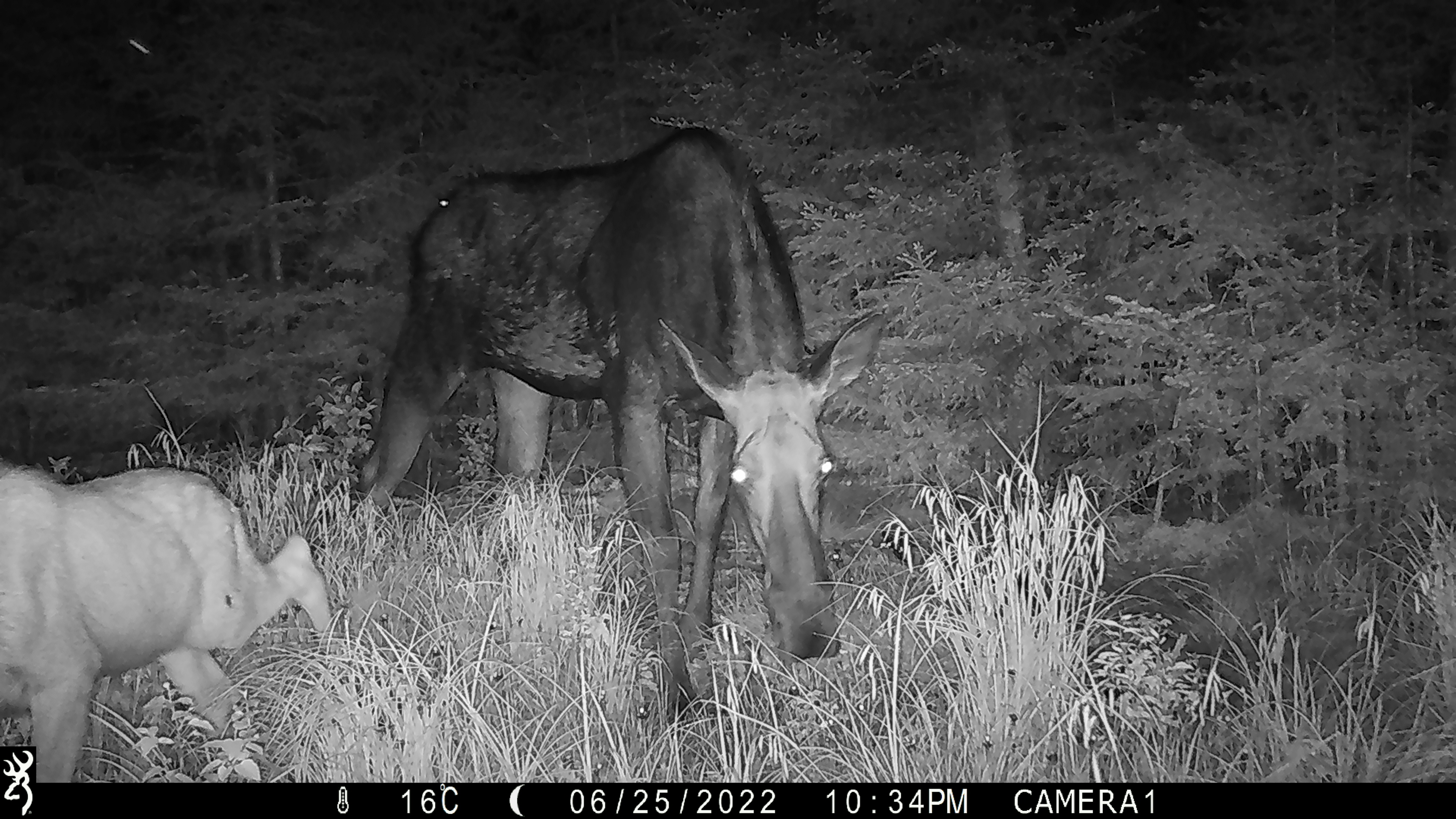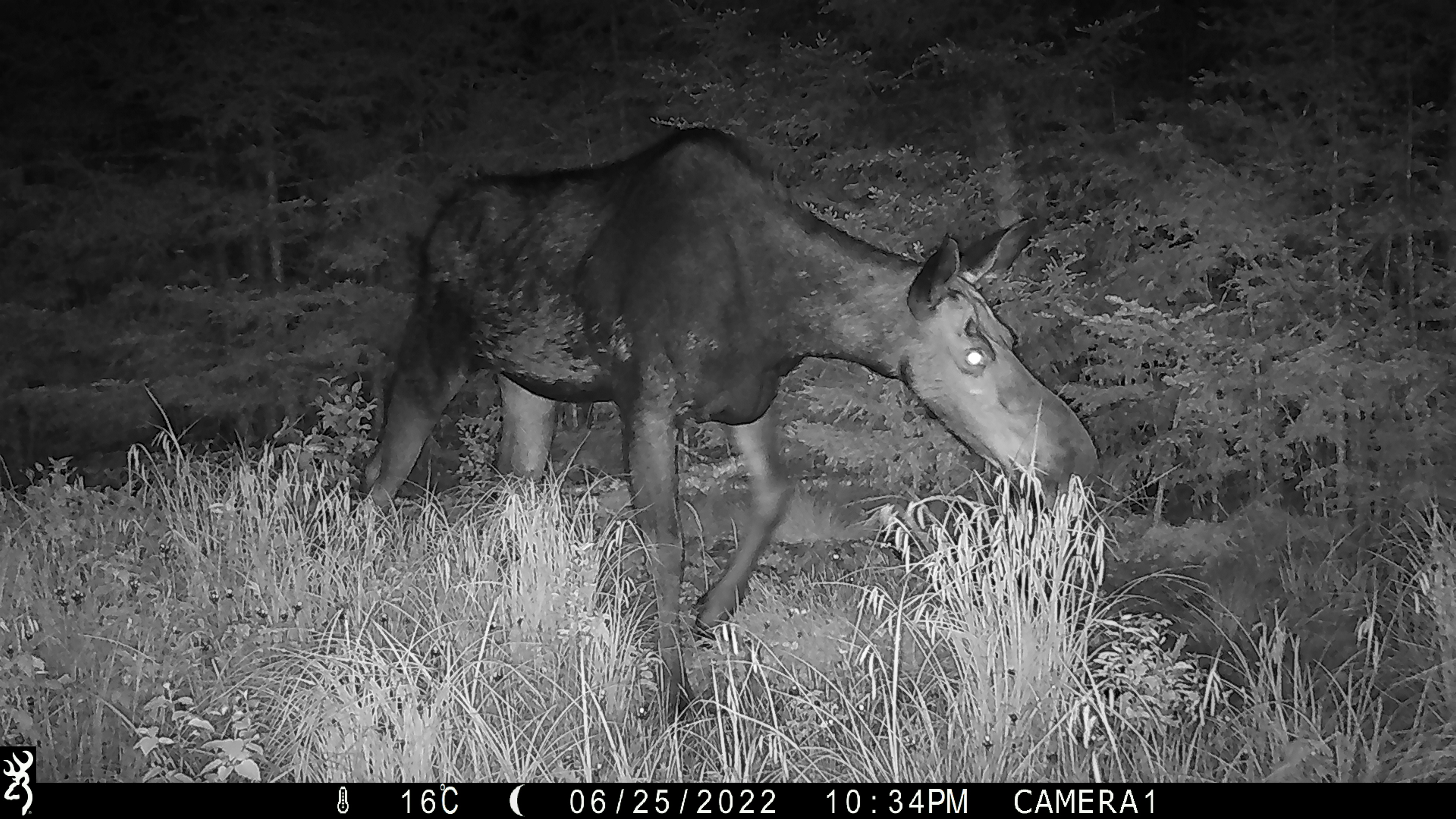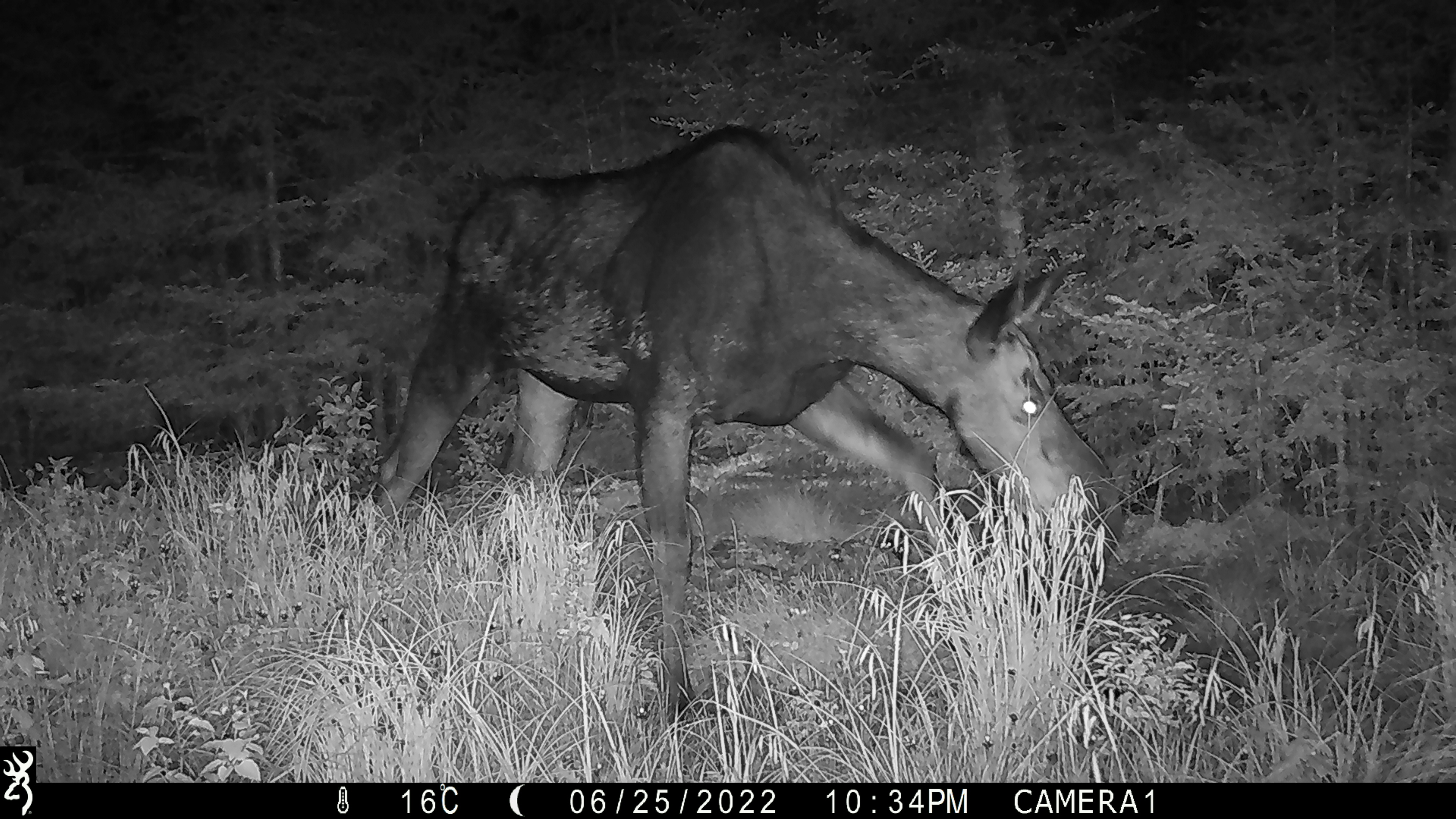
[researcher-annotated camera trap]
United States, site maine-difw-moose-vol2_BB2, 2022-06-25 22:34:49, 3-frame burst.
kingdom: Animalia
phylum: Chordata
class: Mammalia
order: Artiodactyla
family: Cervidae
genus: Alces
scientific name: Alces alces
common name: moose